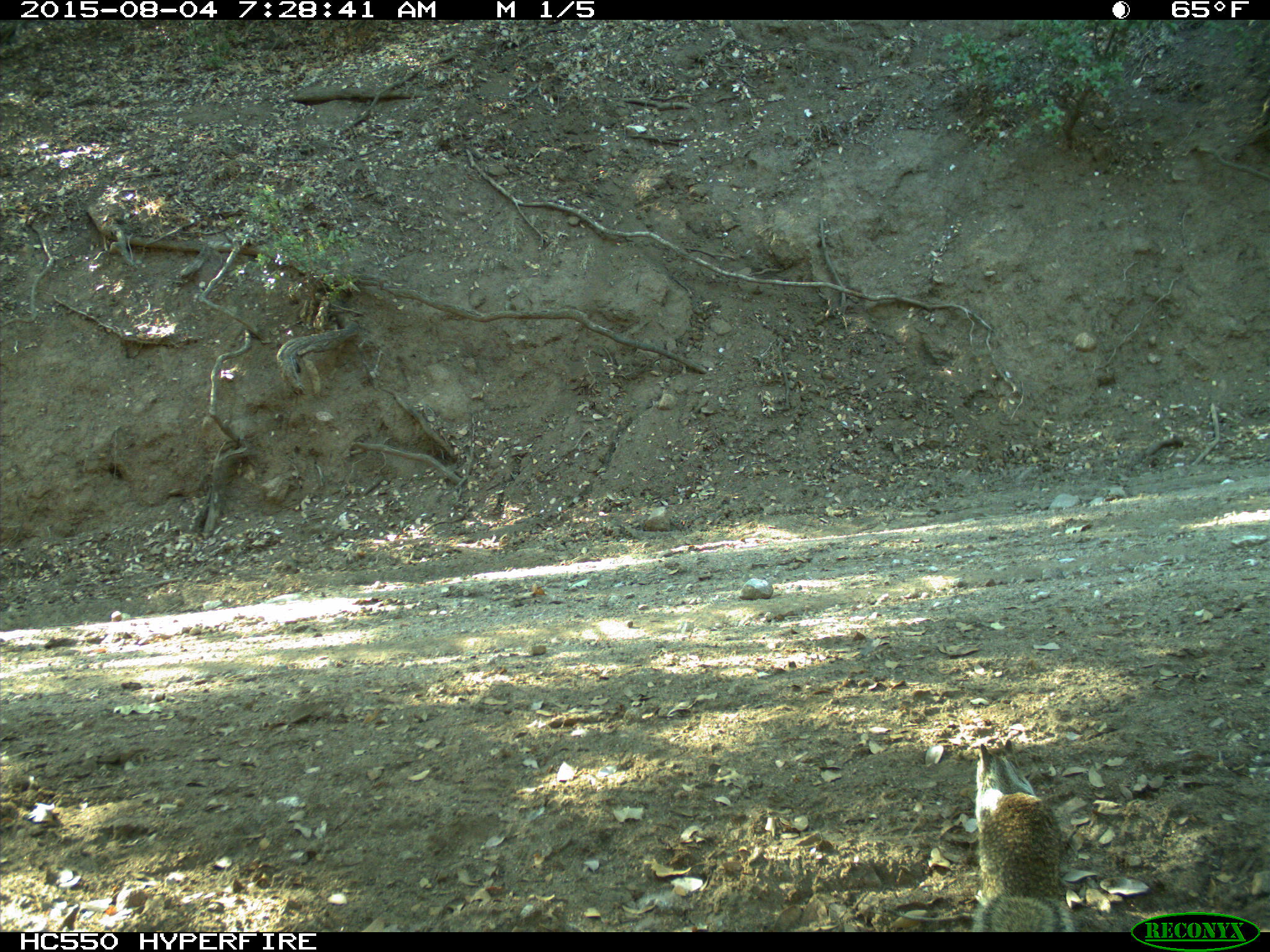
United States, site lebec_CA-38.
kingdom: Animalia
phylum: Chordata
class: Mammalia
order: Rodentia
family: Sciuridae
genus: Otospermophilus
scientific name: Otospermophilus beecheyi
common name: california ground squirrel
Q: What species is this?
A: Otospermophilus beecheyi (california ground squirrel).